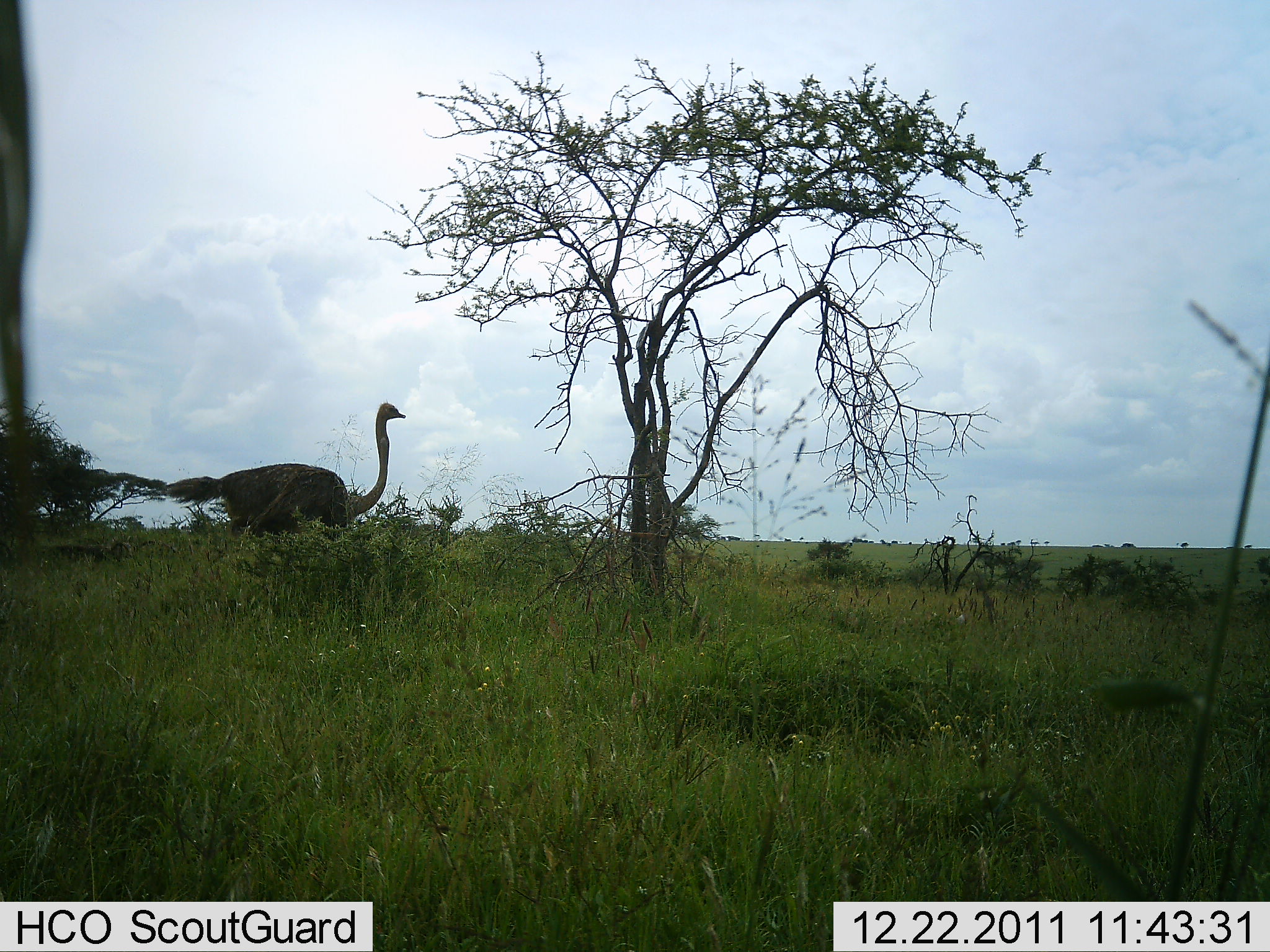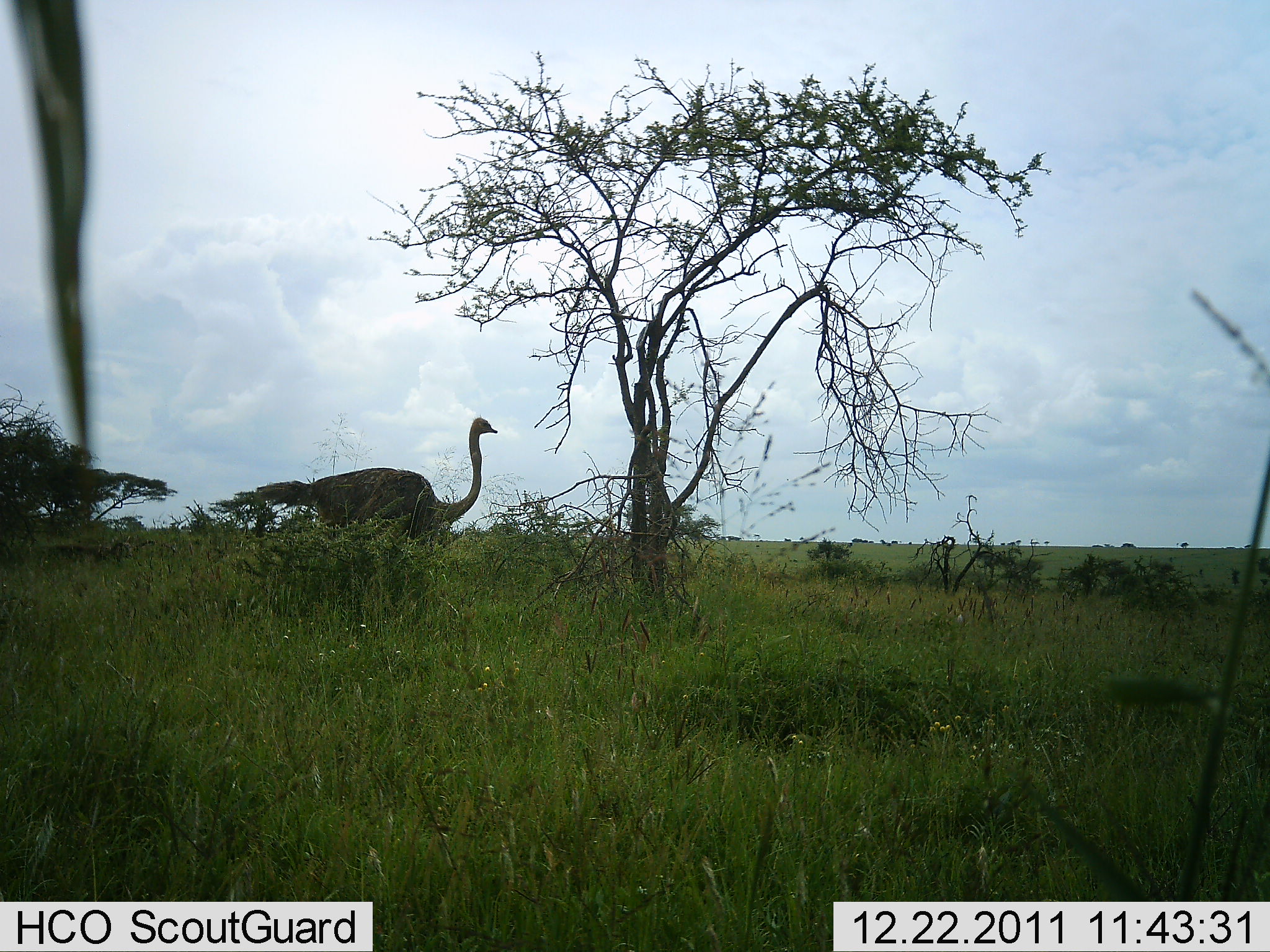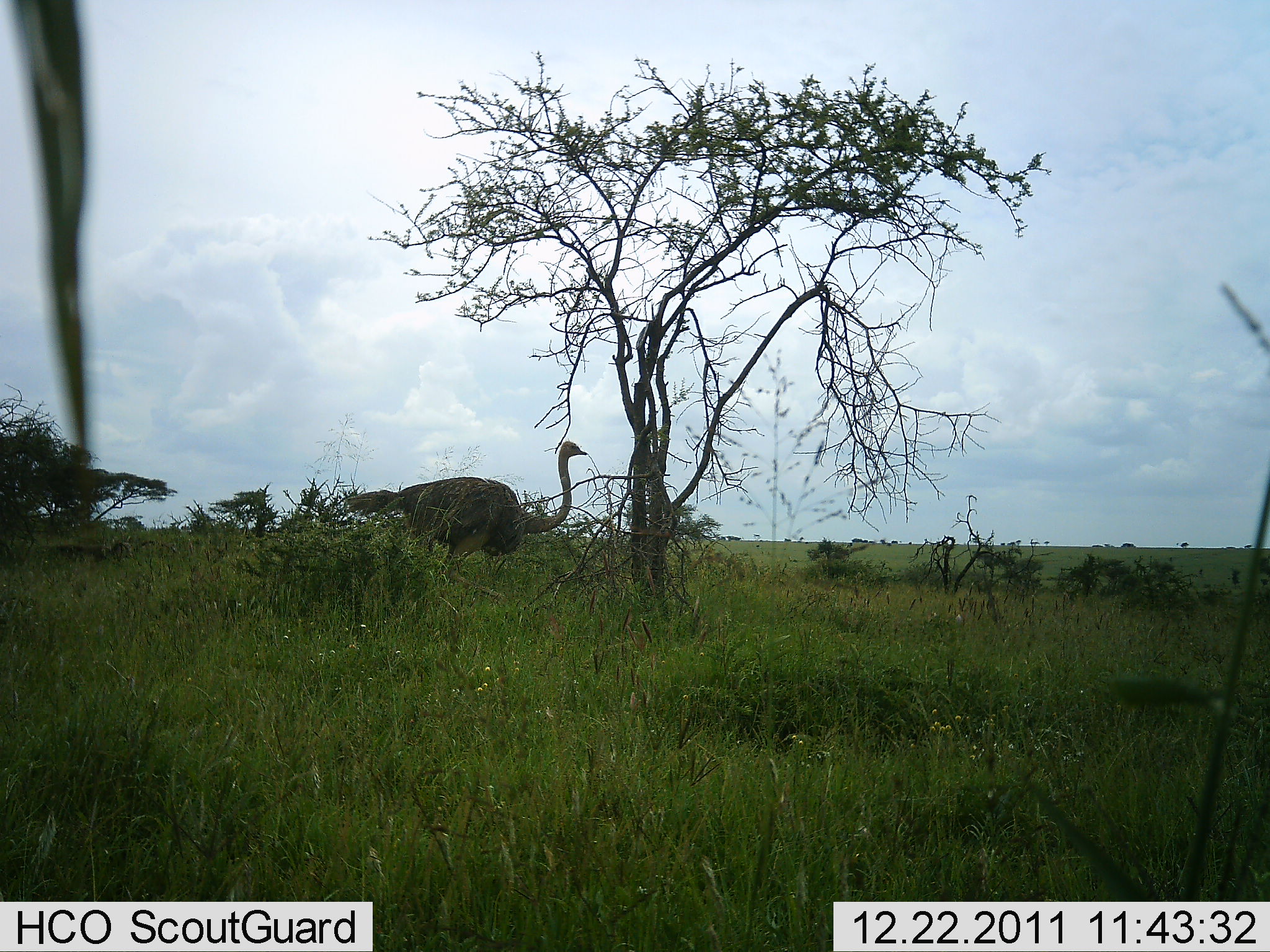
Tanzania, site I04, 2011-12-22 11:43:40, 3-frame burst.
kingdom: Animalia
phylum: Chordata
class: Aves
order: Struthioniformes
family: Struthionidae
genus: Struthio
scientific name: Struthio camelus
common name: ostrich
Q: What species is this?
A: Ostrich (Struthio camelus).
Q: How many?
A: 1.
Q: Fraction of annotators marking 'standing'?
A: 0%.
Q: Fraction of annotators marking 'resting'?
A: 0%.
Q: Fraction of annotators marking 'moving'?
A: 100%.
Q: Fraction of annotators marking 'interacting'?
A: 0%.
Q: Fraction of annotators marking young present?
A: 0%.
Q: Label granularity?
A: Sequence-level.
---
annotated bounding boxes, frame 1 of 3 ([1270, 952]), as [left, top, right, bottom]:
animal: [151, 402, 409, 563]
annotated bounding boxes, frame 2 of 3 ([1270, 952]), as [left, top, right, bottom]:
animal: [257, 419, 498, 557]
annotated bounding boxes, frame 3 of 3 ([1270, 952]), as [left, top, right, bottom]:
animal: [344, 440, 590, 606]